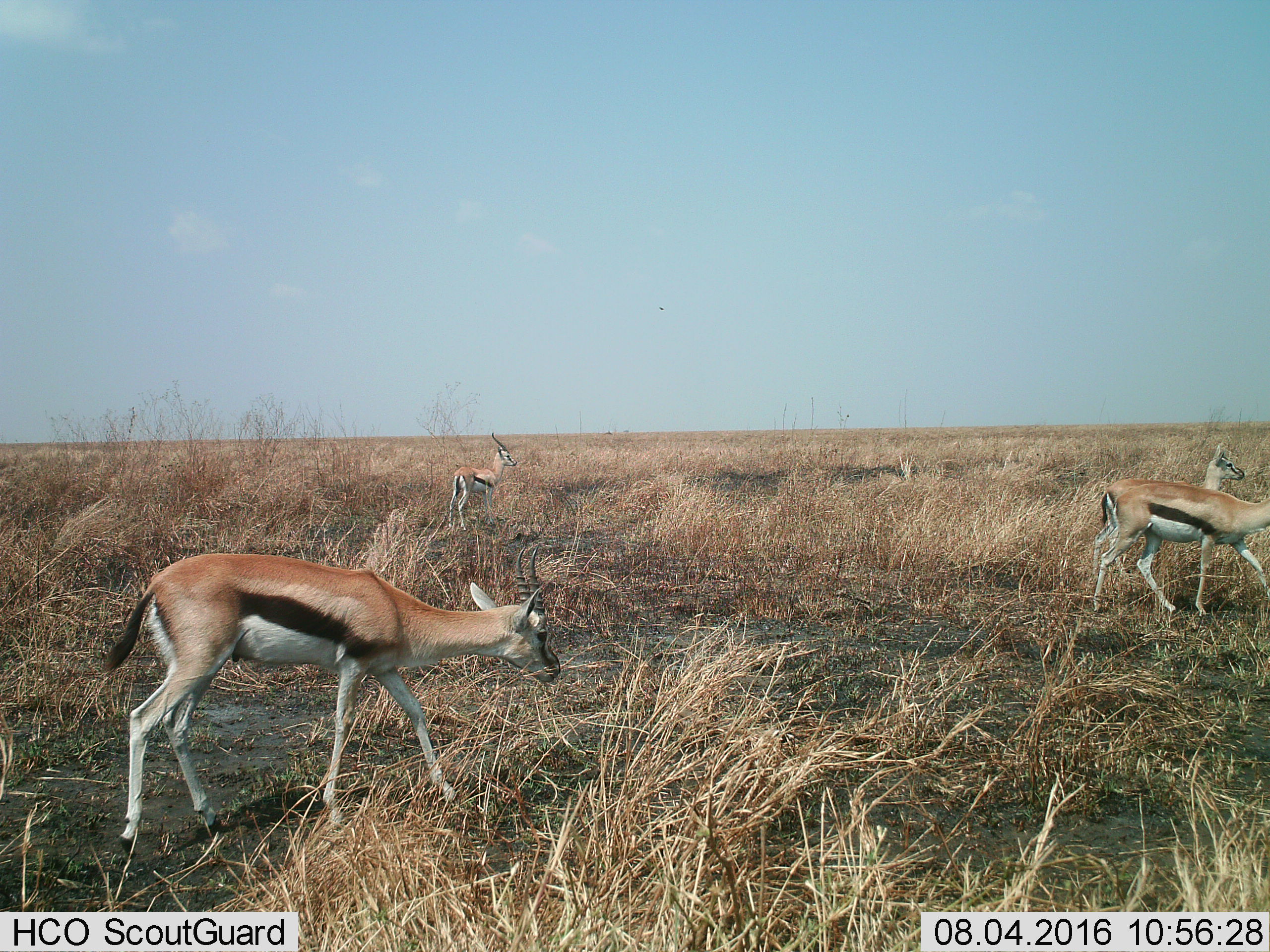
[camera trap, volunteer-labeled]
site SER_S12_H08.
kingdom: Animalia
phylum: Chordata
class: Mammalia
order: Artiodactyla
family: Bovidae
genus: Eudorcas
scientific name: Eudorcas thomsonii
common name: thomson's gazelle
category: gazellethomsons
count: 4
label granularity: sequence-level